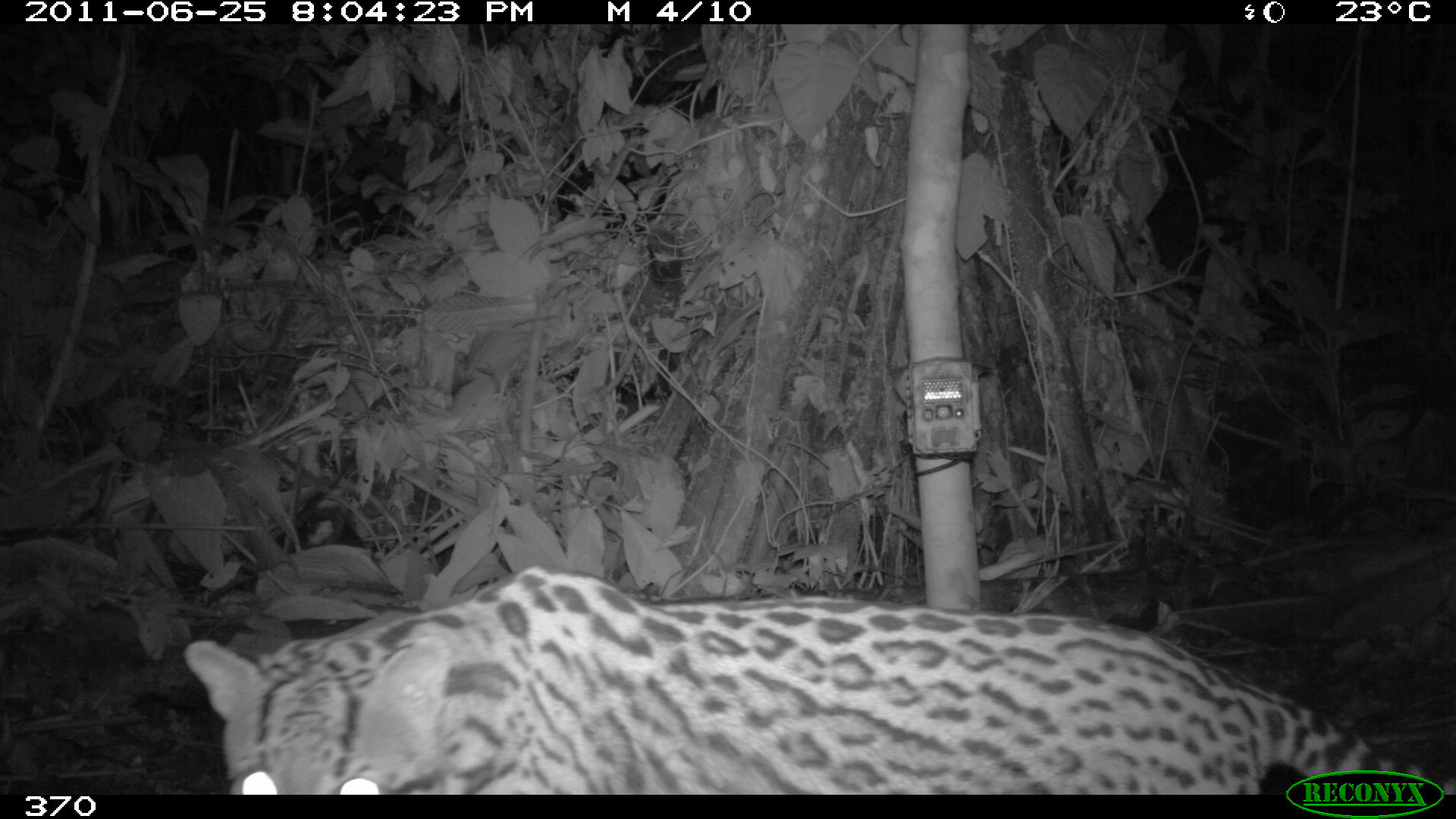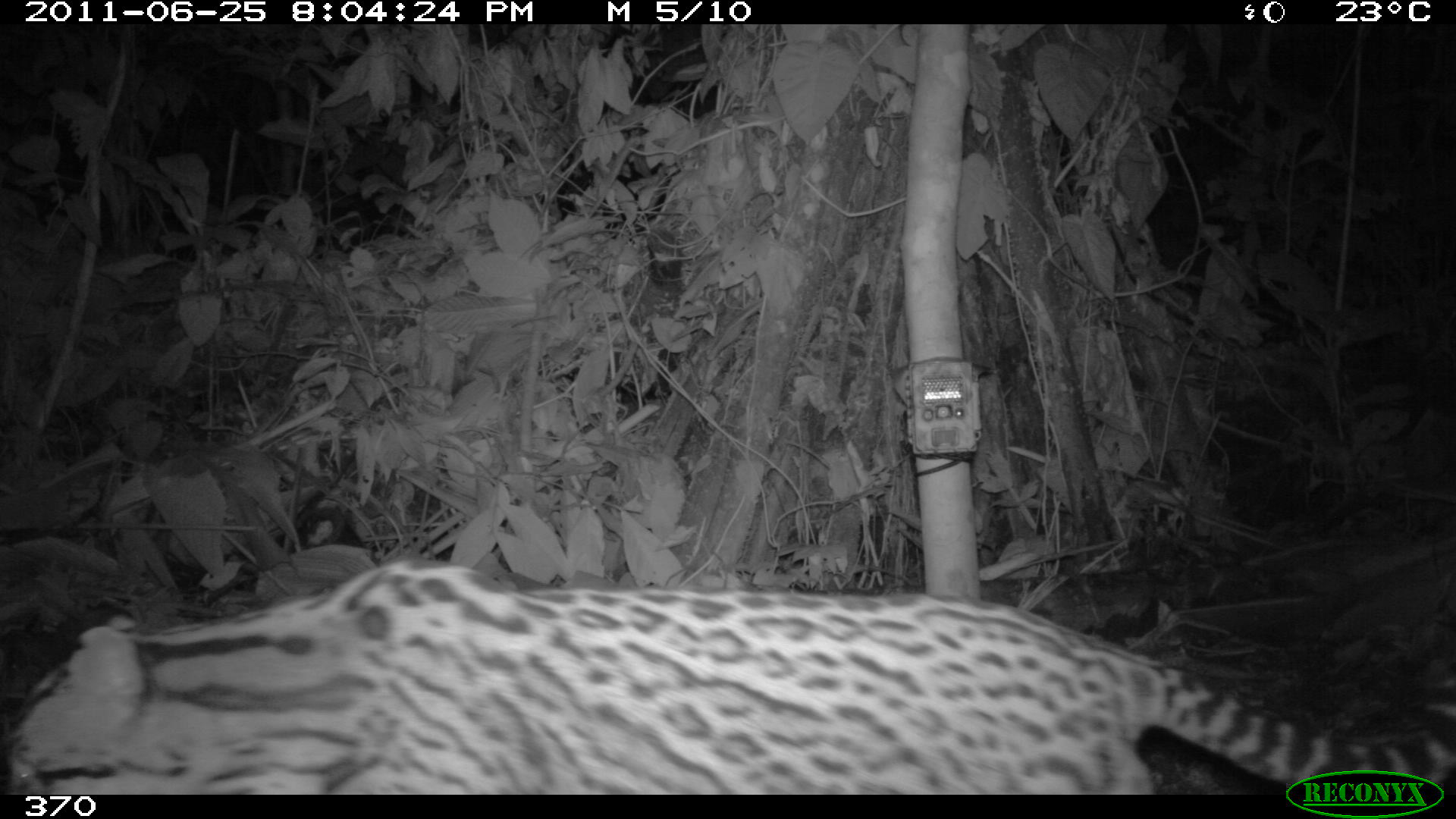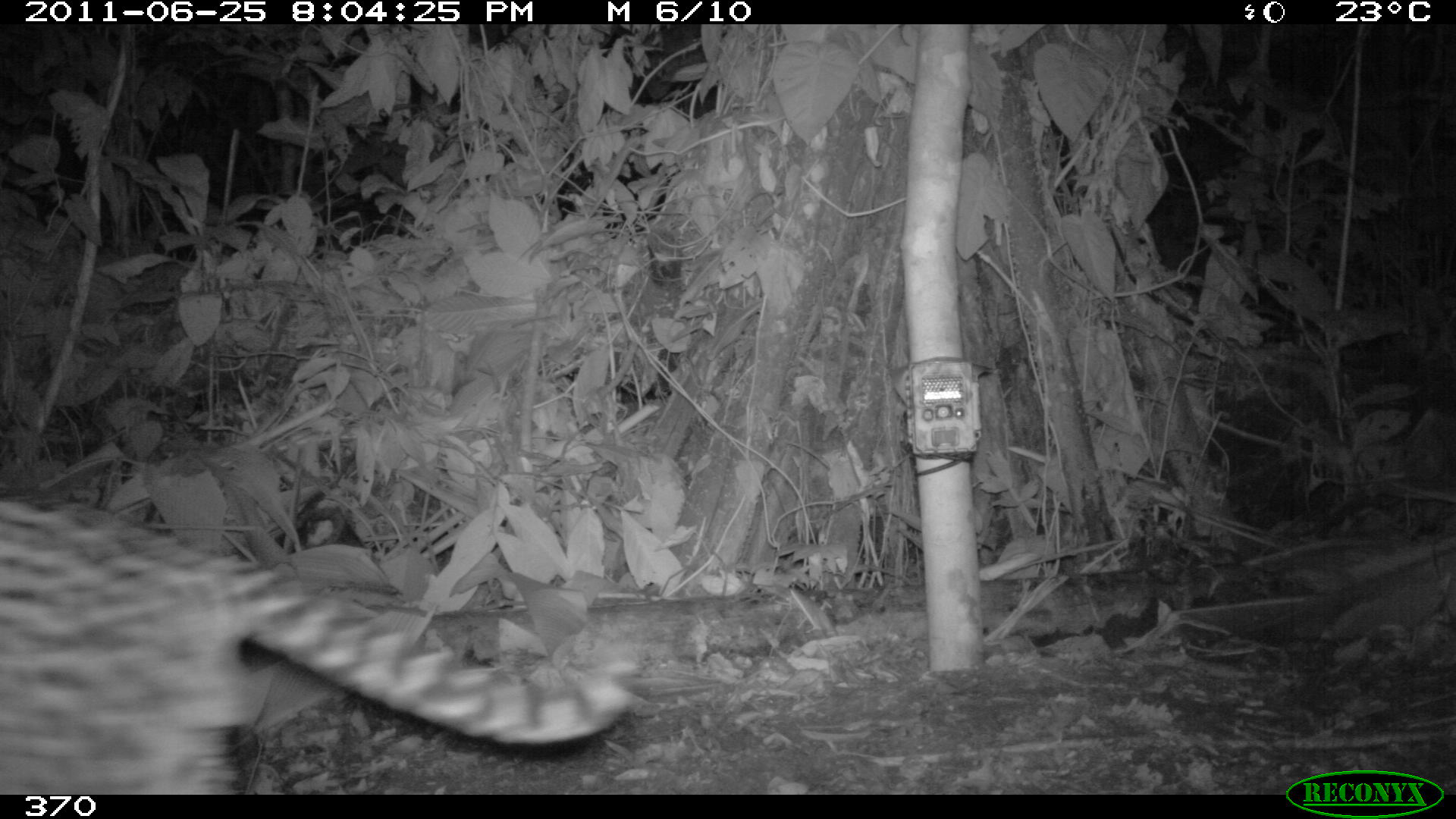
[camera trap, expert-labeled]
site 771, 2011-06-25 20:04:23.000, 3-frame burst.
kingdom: Animalia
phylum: Chordata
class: Mammalia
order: Carnivora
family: Felidae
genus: Leopardus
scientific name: Leopardus pardalis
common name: ocelot